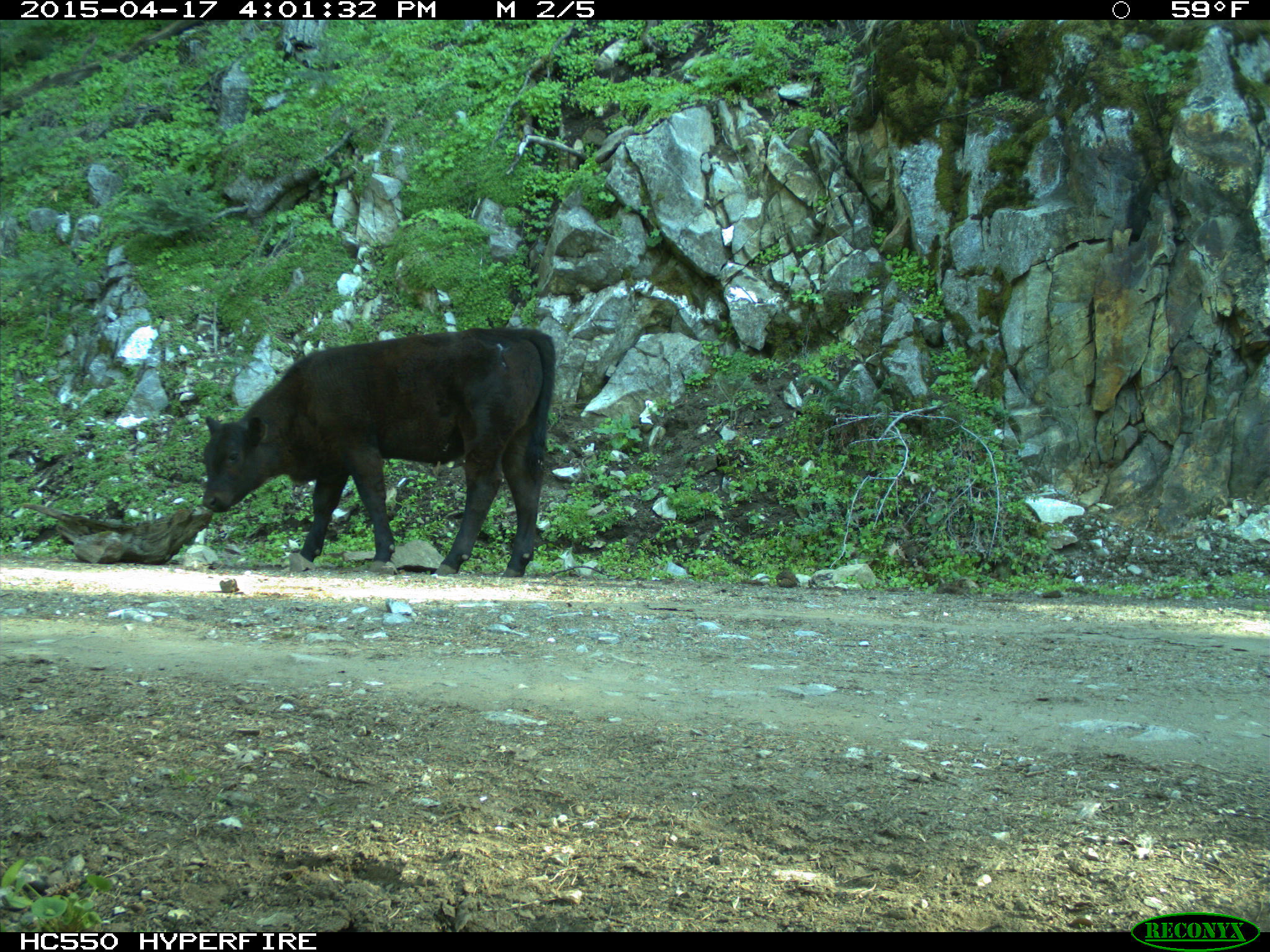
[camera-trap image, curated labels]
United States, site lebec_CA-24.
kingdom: Animalia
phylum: Chordata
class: Mammalia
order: Artiodactyla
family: Bovidae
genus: Bos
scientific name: Bos taurus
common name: domestic cow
Bos taurus (domestic cow).